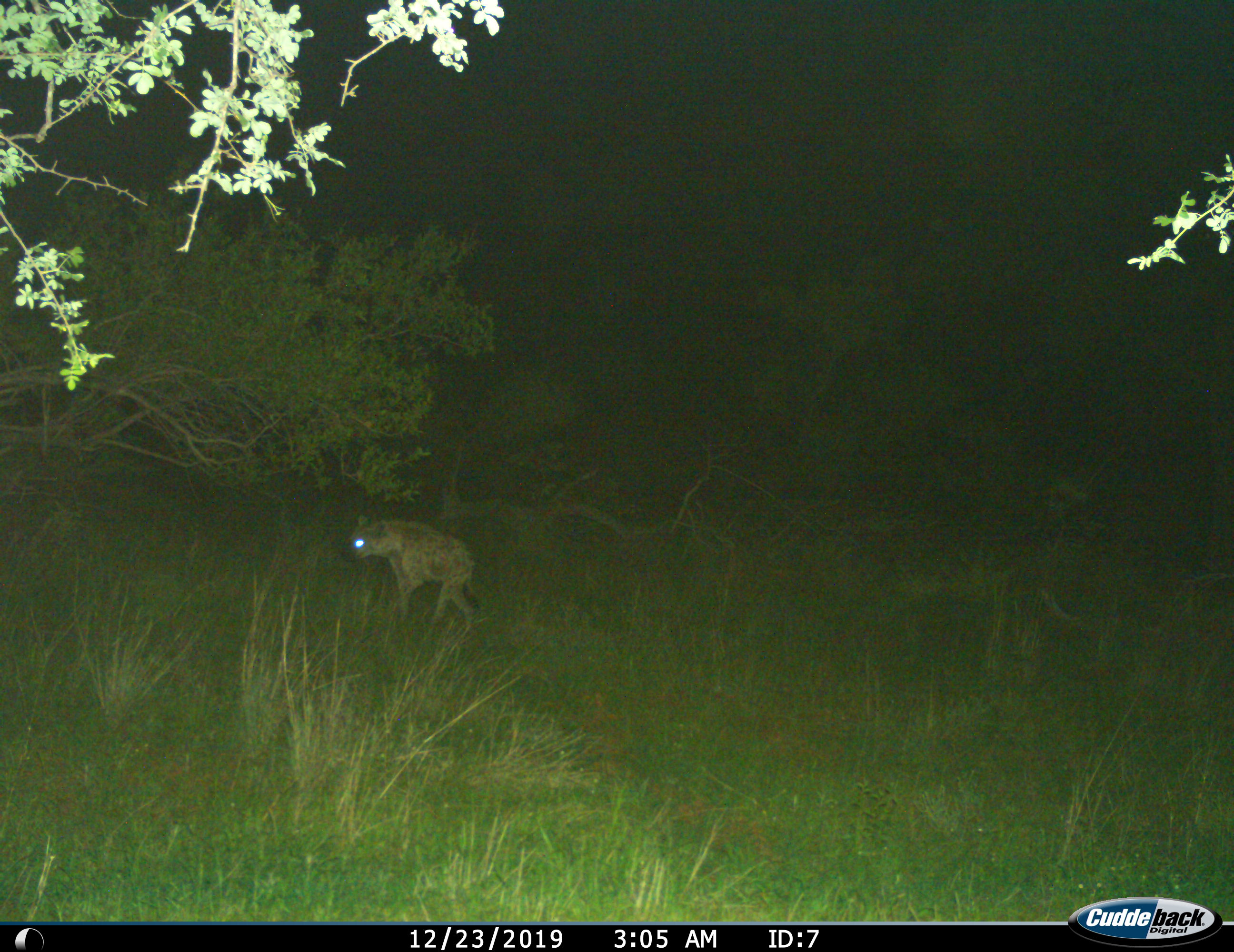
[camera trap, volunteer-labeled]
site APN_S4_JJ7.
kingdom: Animalia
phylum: Chordata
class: Mammalia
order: Carnivora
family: Hyaenidae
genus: Crocuta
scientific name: Crocuta crocuta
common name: spotted hyena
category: hyenaspotted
Hyenaspotted (spotted hyena) (Crocuta crocuta), count 1. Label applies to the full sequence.